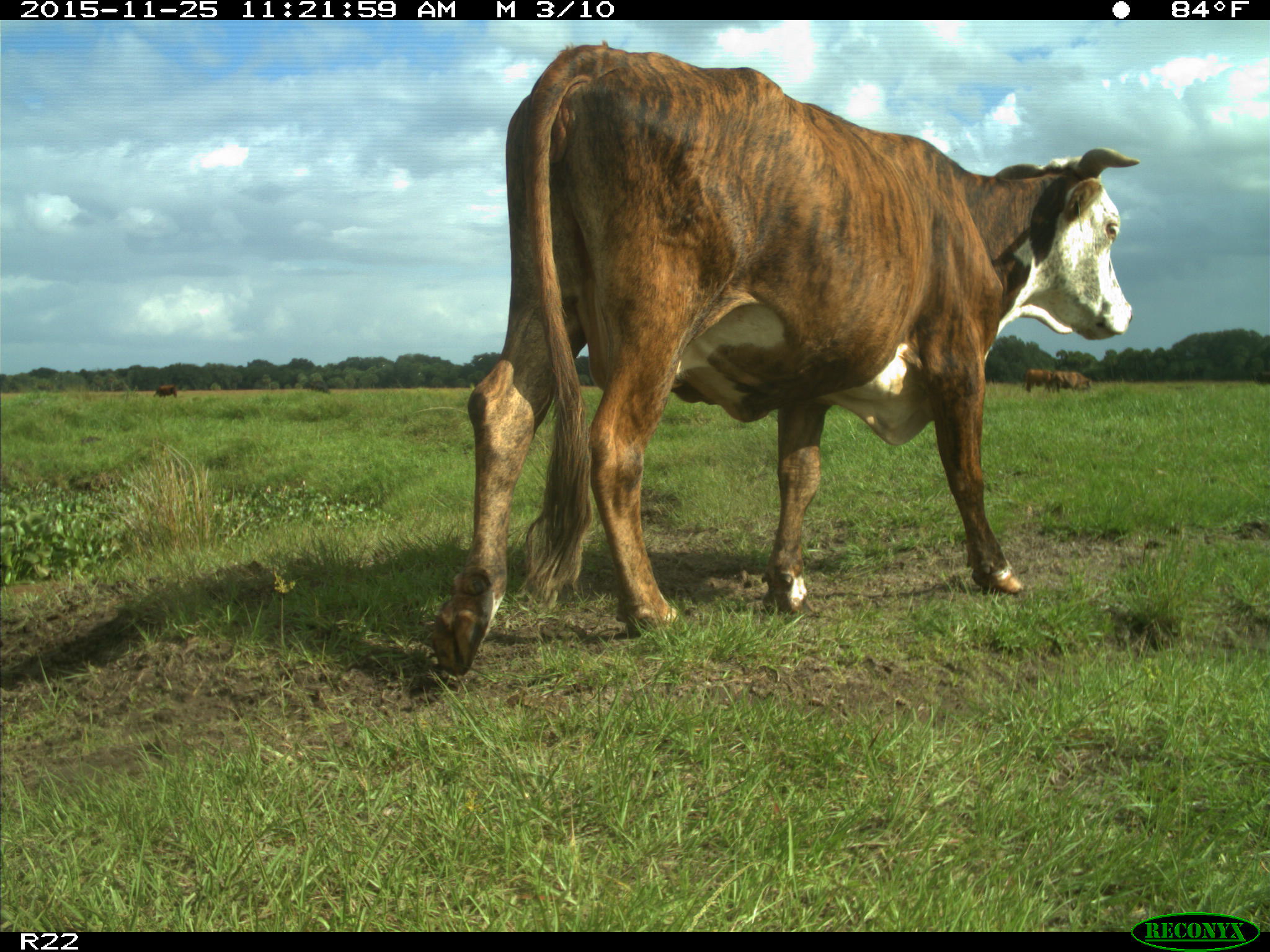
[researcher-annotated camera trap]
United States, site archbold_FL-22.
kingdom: Animalia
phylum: Chordata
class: Mammalia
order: Artiodactyla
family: Bovidae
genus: Bos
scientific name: Bos taurus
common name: domestic cow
Bos taurus (domestic cow).